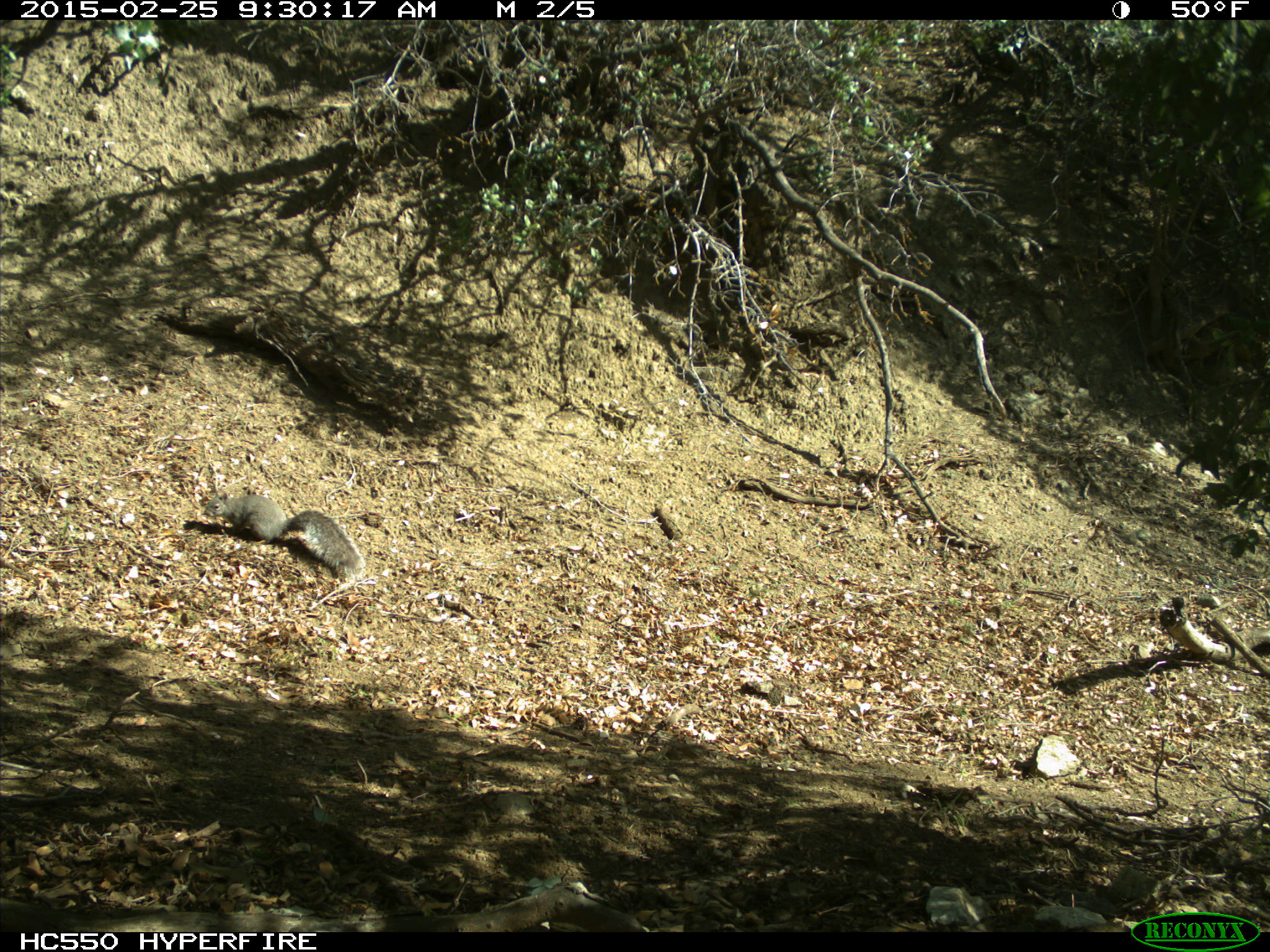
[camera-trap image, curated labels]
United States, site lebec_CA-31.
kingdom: Animalia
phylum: Chordata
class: Mammalia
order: Rodentia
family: Sciuridae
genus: Sciurus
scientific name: Sciurus carolinensis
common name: eastern gray squirrel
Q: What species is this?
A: Sciurus carolinensis (eastern gray squirrel).